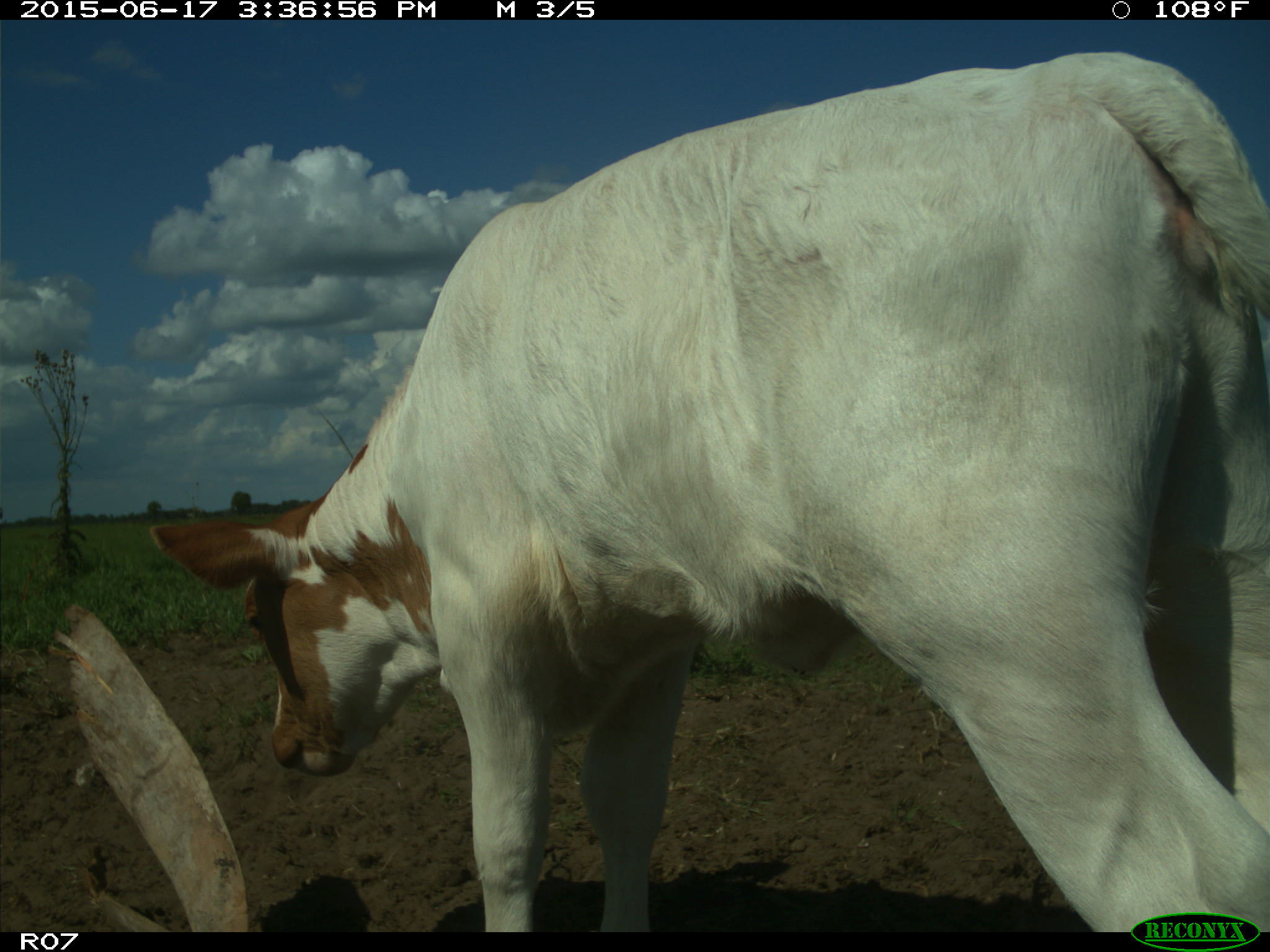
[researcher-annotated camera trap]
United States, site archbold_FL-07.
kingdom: Animalia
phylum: Chordata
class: Mammalia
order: Artiodactyla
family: Bovidae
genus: Bos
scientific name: Bos taurus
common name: domestic cow